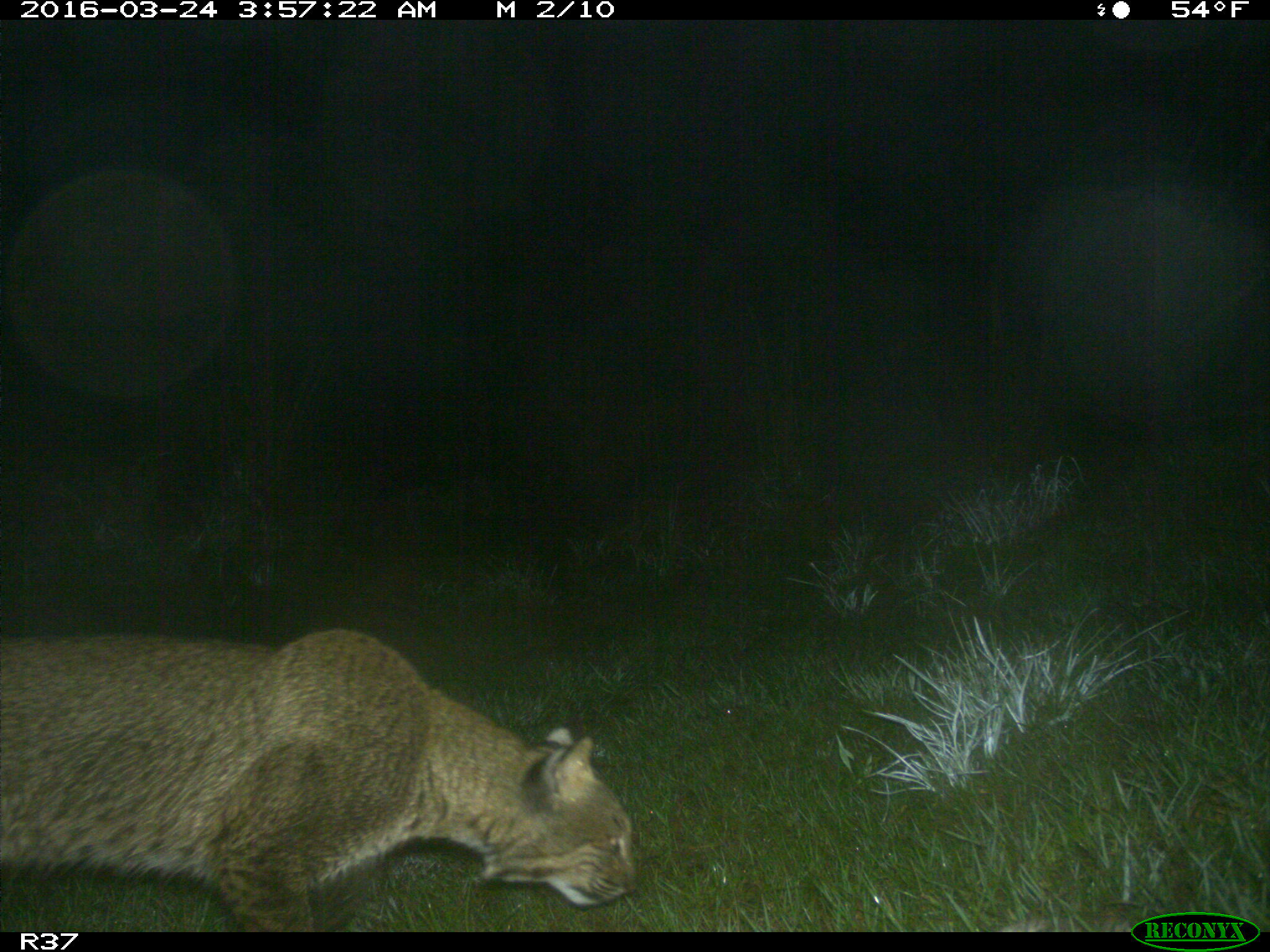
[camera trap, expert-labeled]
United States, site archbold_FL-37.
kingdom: Animalia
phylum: Chordata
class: Mammalia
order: Carnivora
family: Felidae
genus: Lynx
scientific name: Lynx rufus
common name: bobcat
Lynx rufus (bobcat).